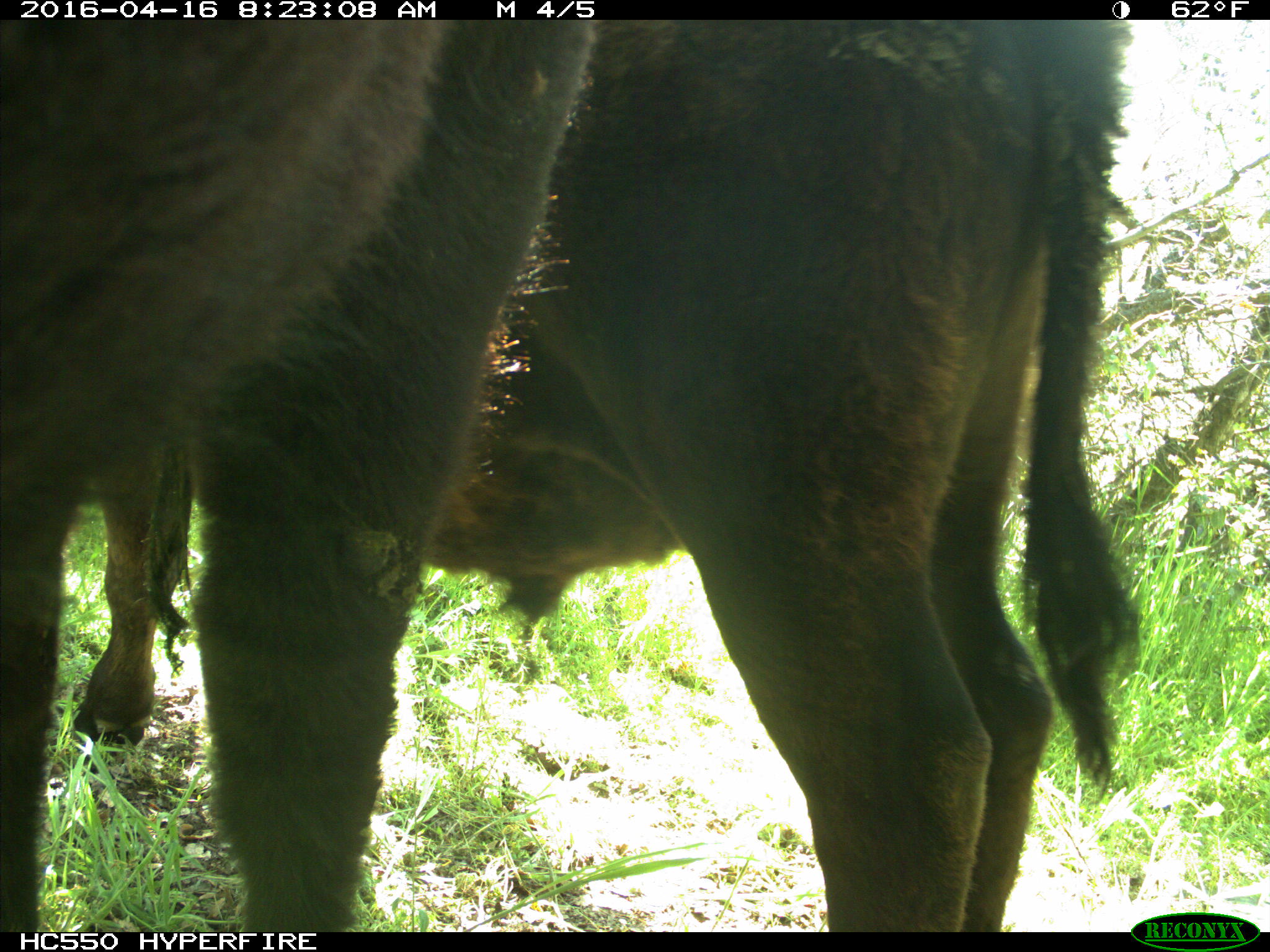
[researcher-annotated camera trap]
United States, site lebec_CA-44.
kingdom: Animalia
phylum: Chordata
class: Mammalia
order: Artiodactyla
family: Bovidae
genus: Bos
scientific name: Bos taurus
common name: domestic cow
Bos taurus (domestic cow).